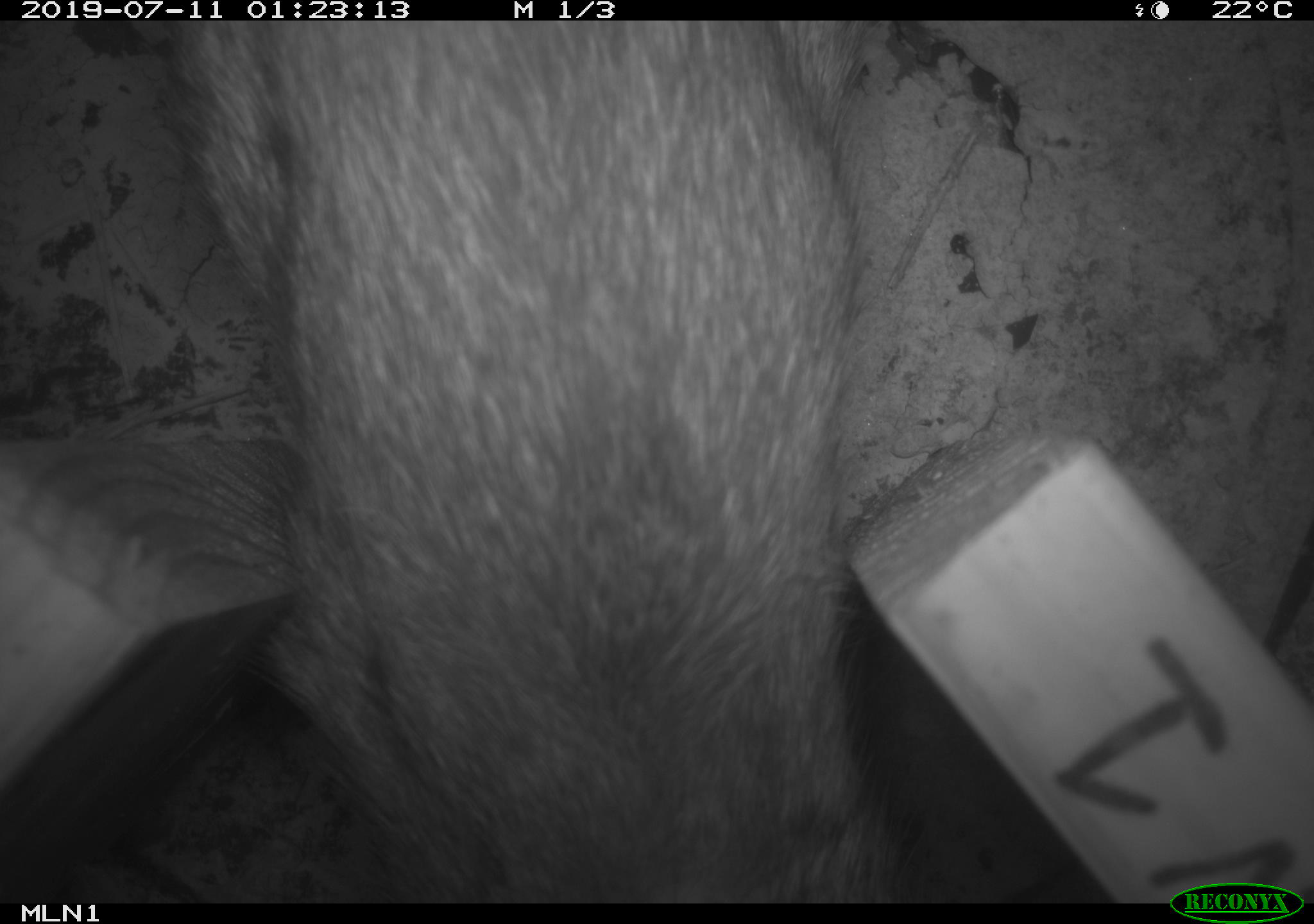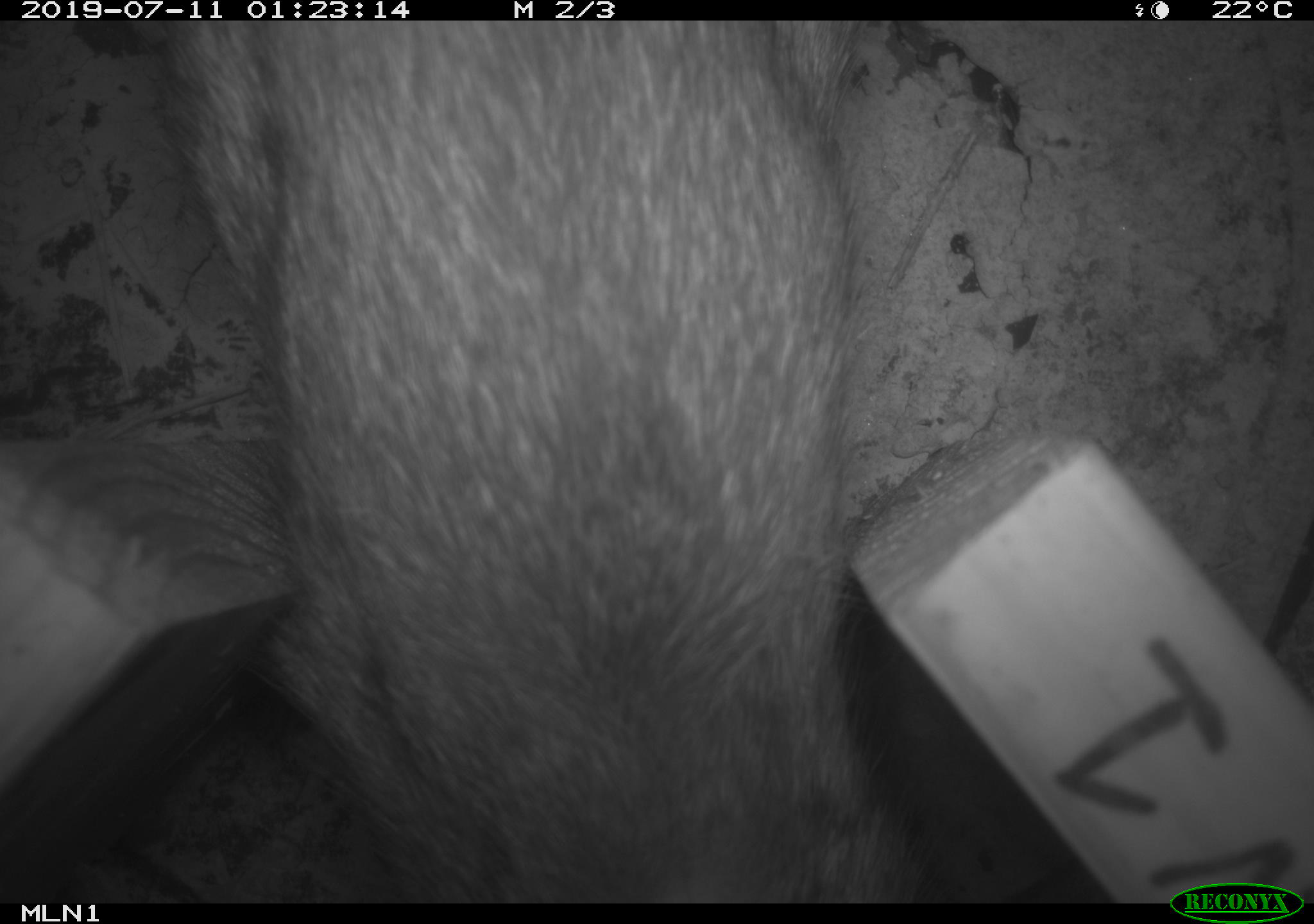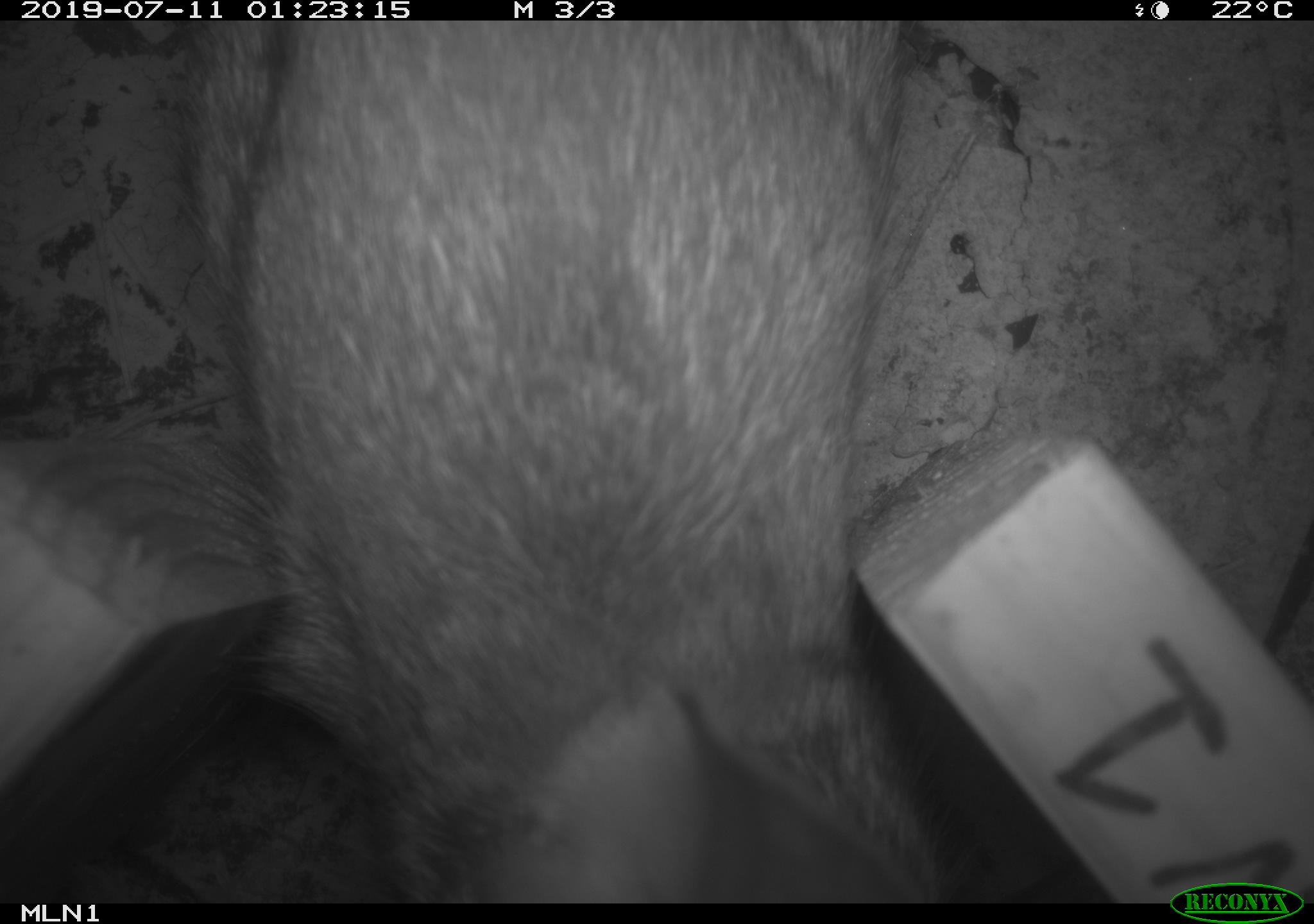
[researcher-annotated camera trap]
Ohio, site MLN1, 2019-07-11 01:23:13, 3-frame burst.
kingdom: Animalia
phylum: Chordata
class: Mammalia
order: Lagomorpha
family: Leporidae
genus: Sylvilagus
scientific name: Sylvilagus floridanus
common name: eastern cottontail